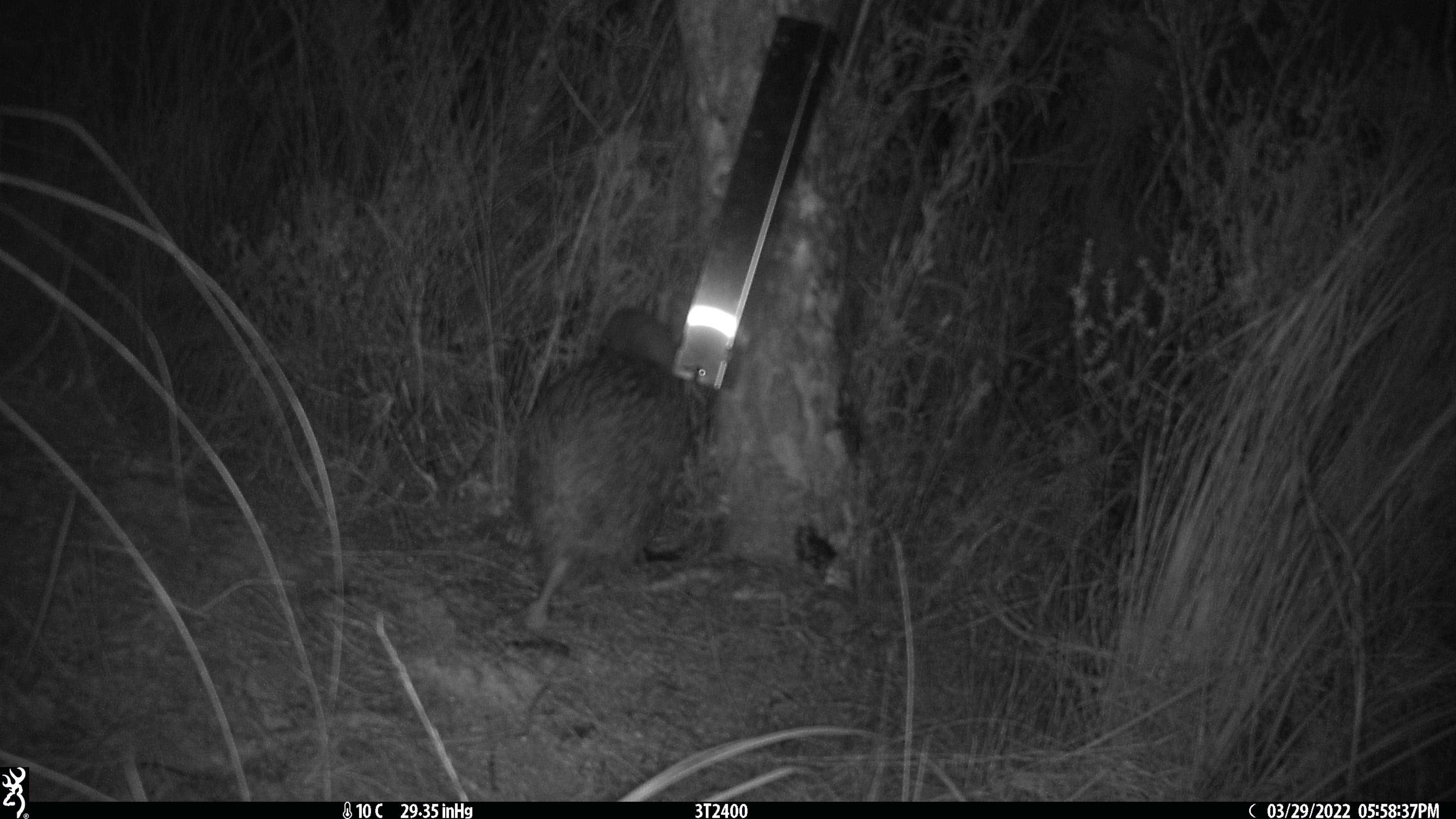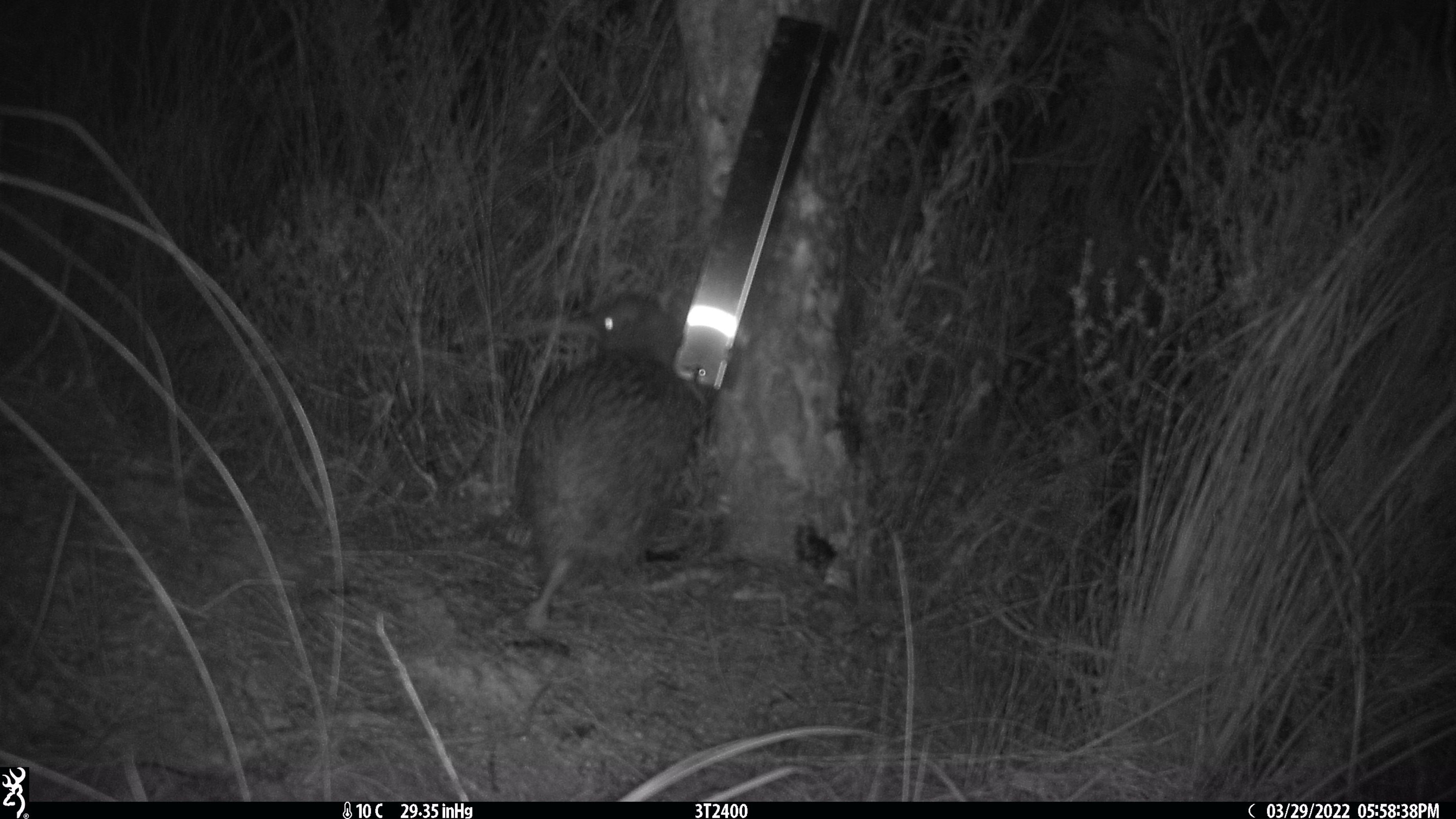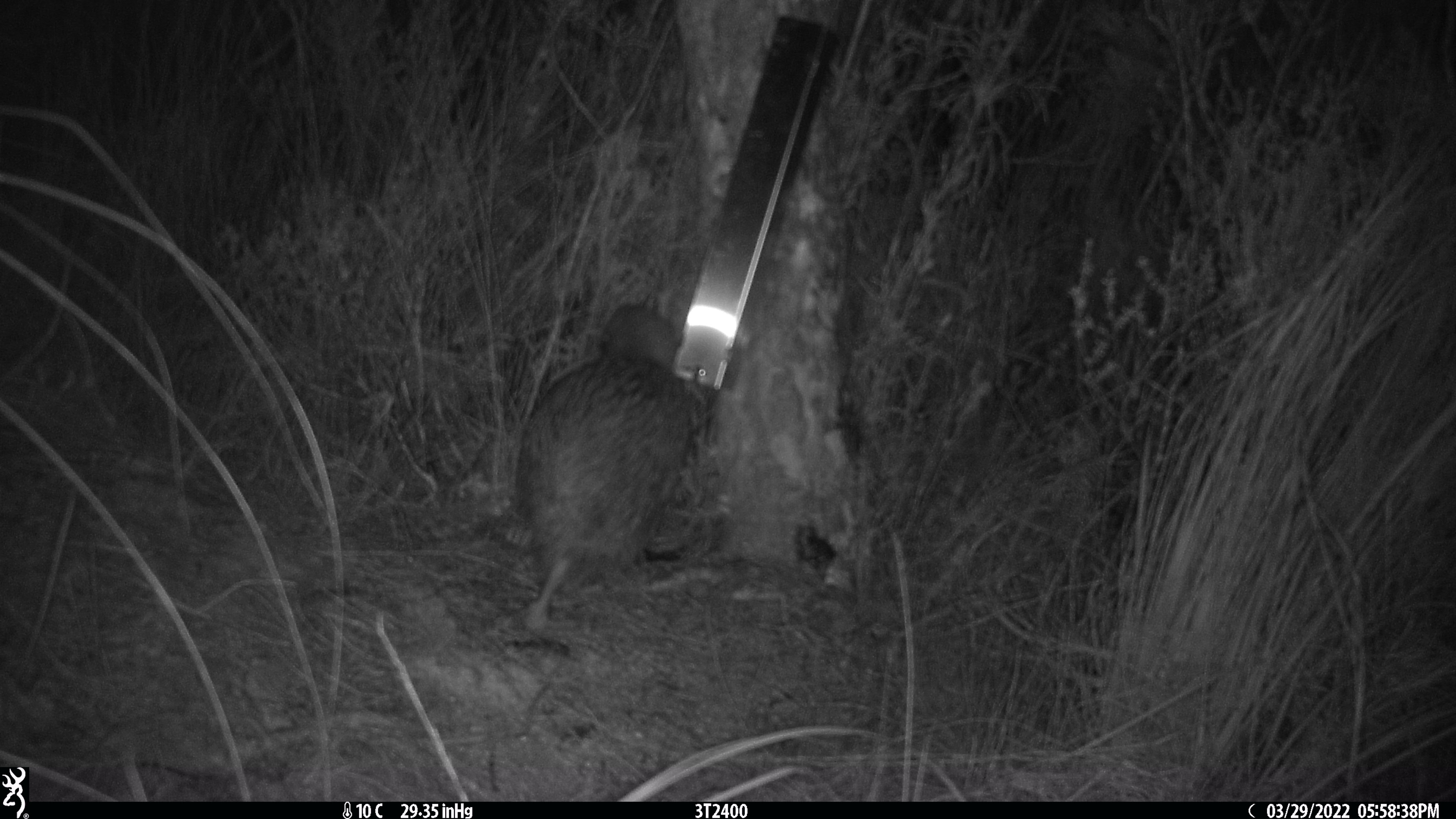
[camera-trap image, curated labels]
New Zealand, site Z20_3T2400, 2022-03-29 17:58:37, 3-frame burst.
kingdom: Animalia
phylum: Chordata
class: Aves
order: Apterygiformes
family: Apterygidae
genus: Apteryx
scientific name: Apteryx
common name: kiwi